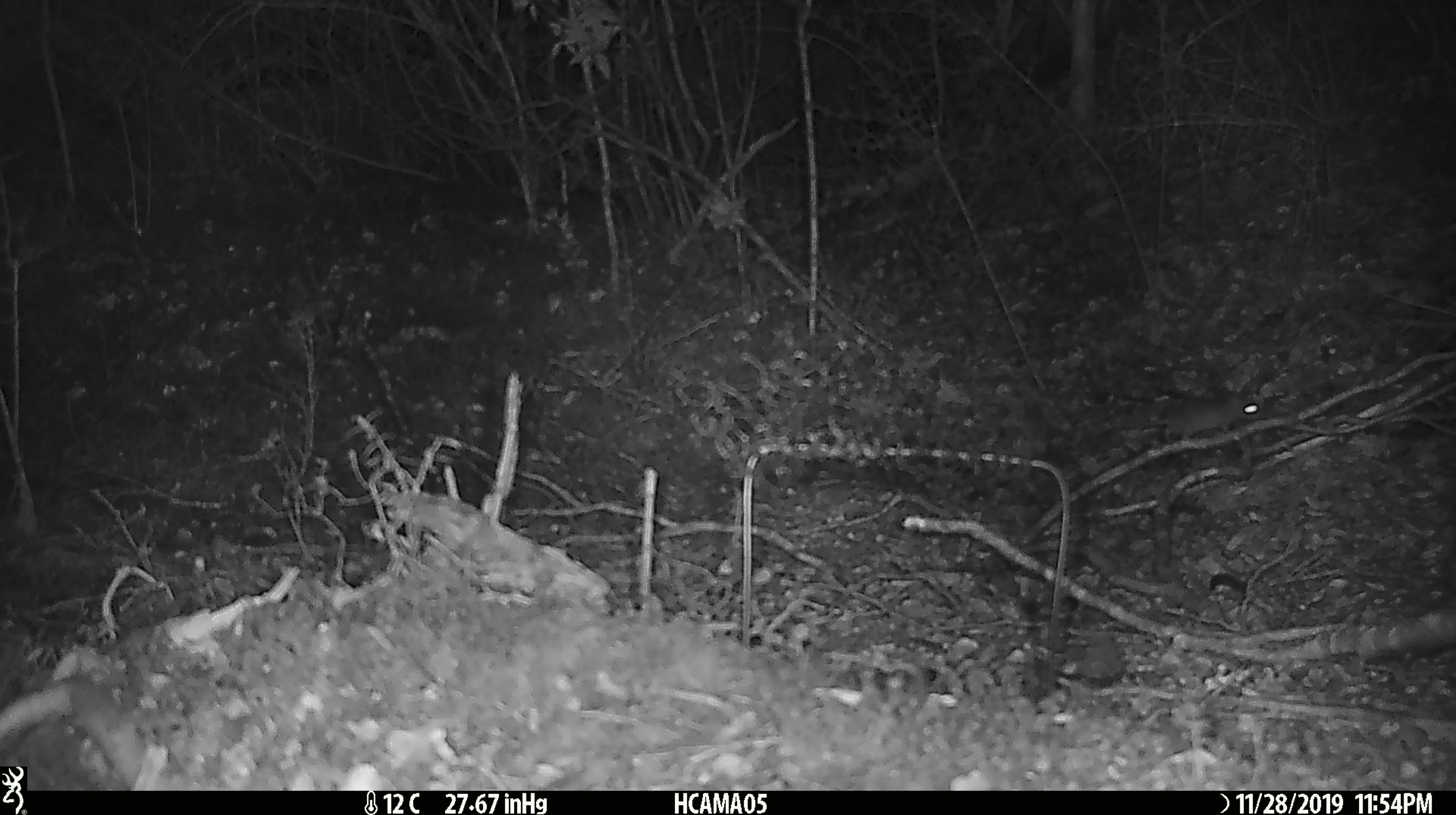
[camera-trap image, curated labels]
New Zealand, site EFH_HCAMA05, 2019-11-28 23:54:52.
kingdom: Animalia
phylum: Chordata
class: Mammalia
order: Rodentia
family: Muridae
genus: Mus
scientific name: Mus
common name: mouse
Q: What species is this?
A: Mouse (Mus).